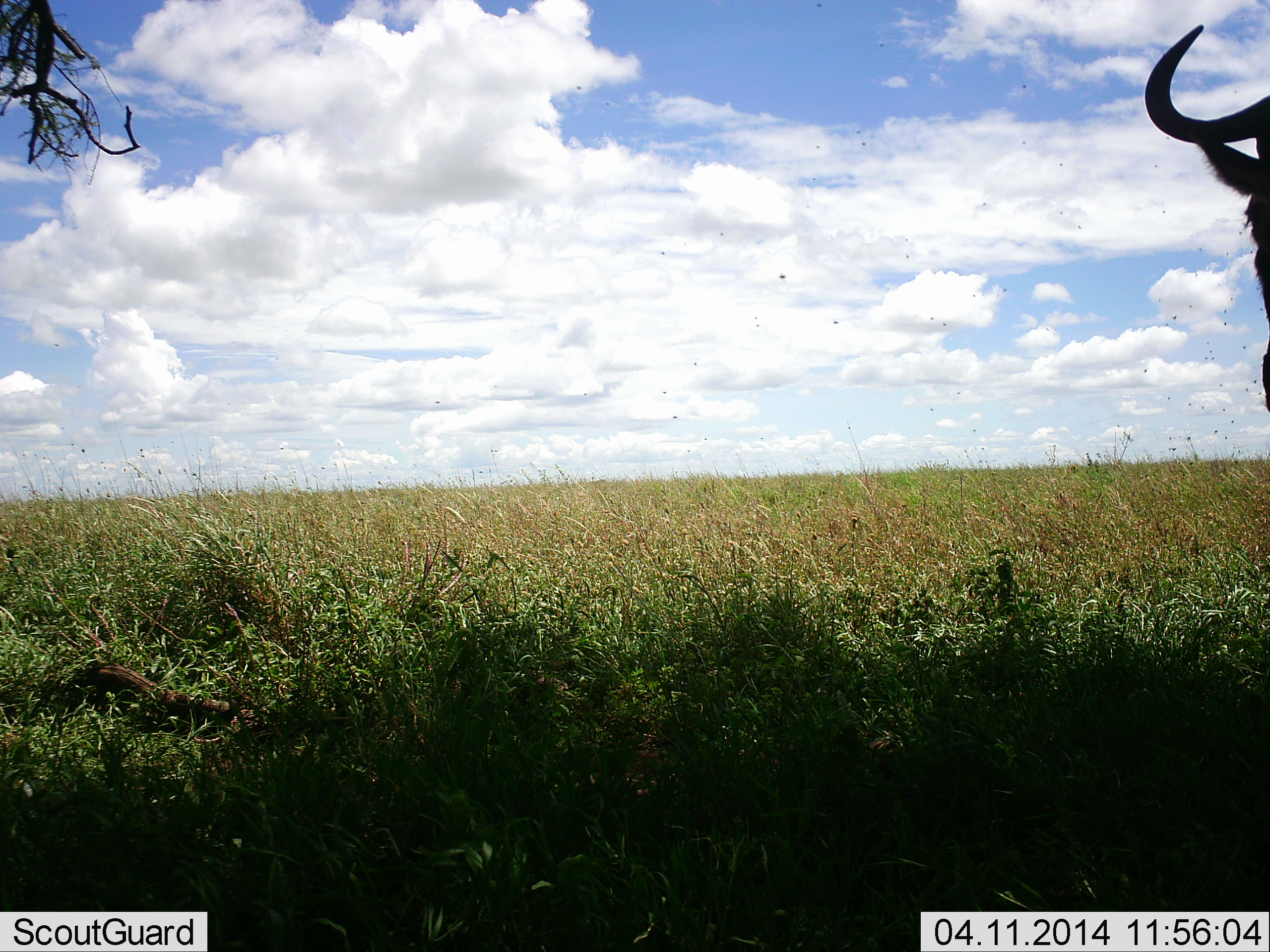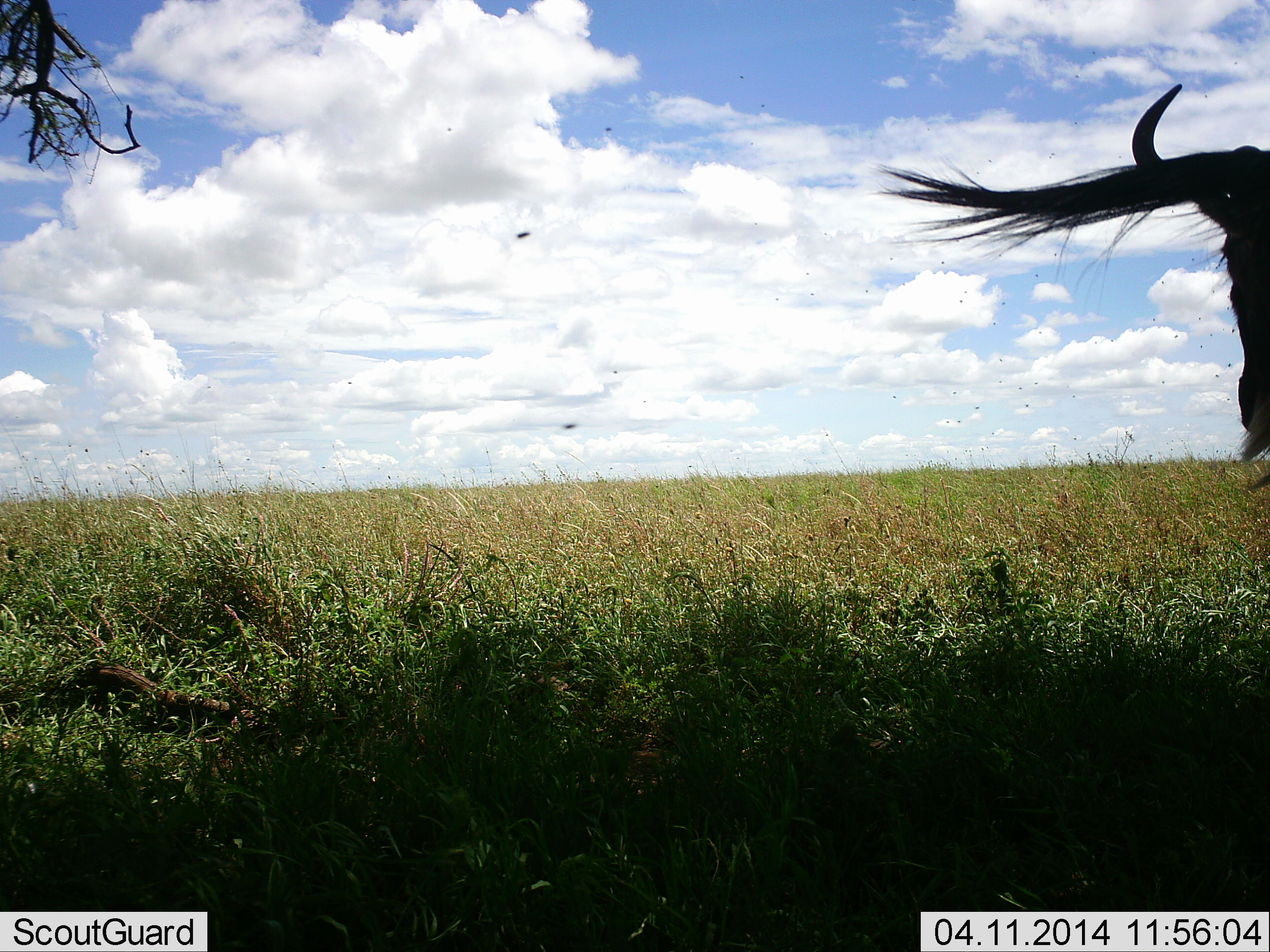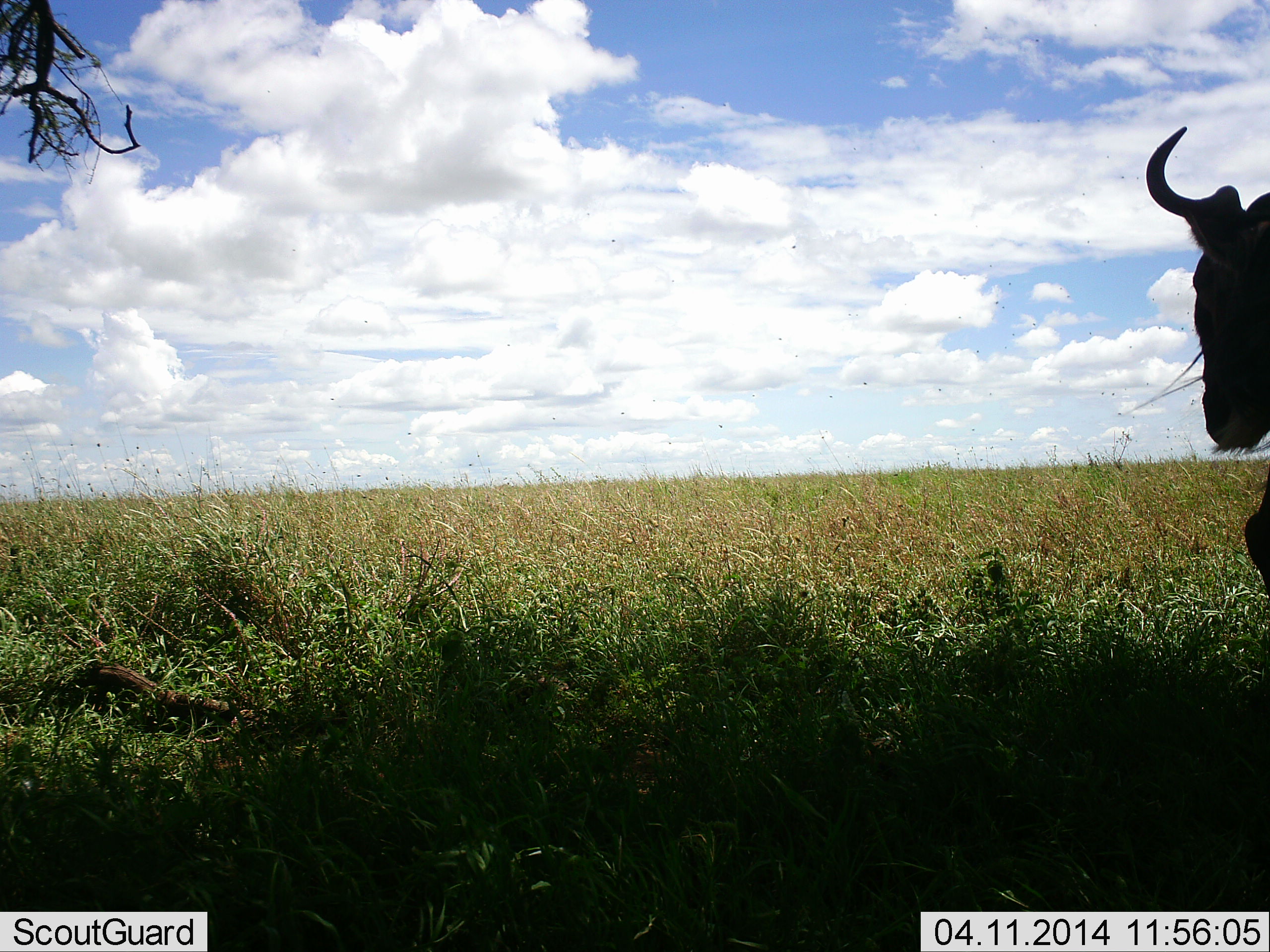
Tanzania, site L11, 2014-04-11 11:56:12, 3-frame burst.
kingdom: Animalia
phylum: Chordata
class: Mammalia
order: Artiodactyla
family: Bovidae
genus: Connochaetes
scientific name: Connochaetes taurinus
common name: blue wildebeest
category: wildebeest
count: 1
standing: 55%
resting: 0%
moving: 45%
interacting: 0%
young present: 0%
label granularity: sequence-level